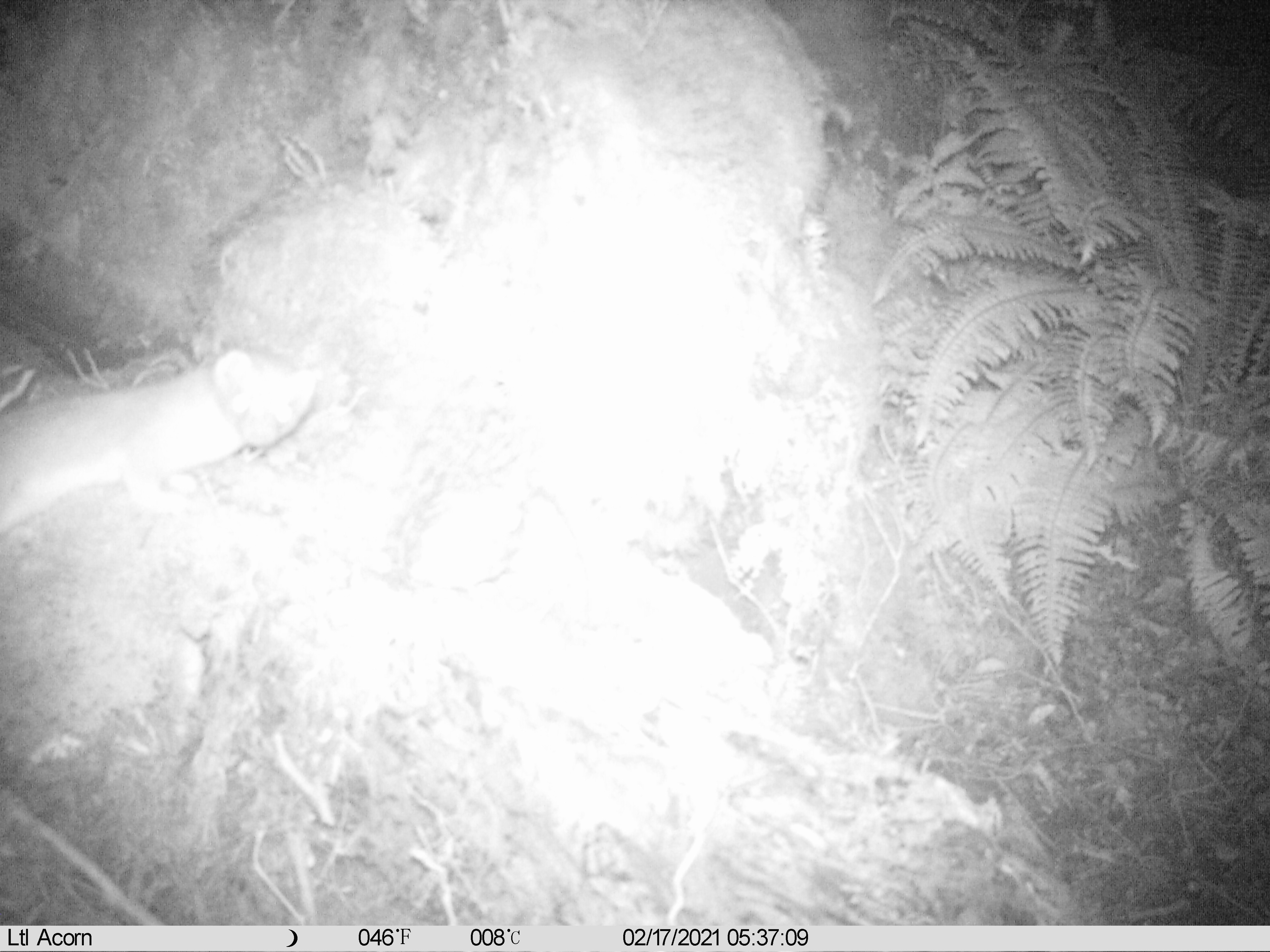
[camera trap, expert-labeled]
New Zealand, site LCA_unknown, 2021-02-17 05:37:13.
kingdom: Animalia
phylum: Chordata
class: Mammalia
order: Carnivora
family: Mustelidae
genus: Mustela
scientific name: Mustela erminea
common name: stoat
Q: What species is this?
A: Stoat (Mustela erminea).